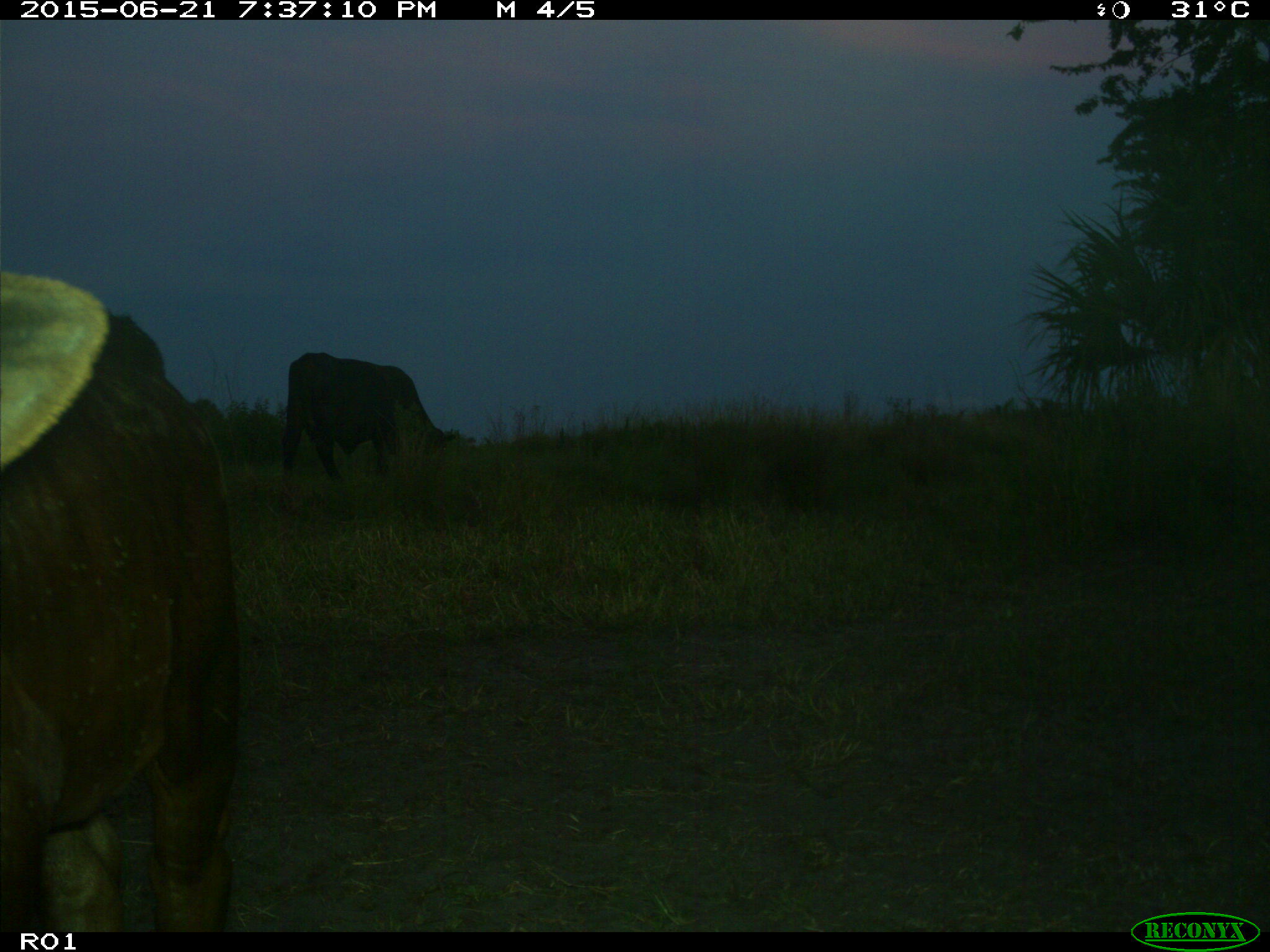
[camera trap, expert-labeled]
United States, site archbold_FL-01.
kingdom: Animalia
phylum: Chordata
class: Mammalia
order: Artiodactyla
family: Bovidae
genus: Bos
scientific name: Bos taurus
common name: domestic cow